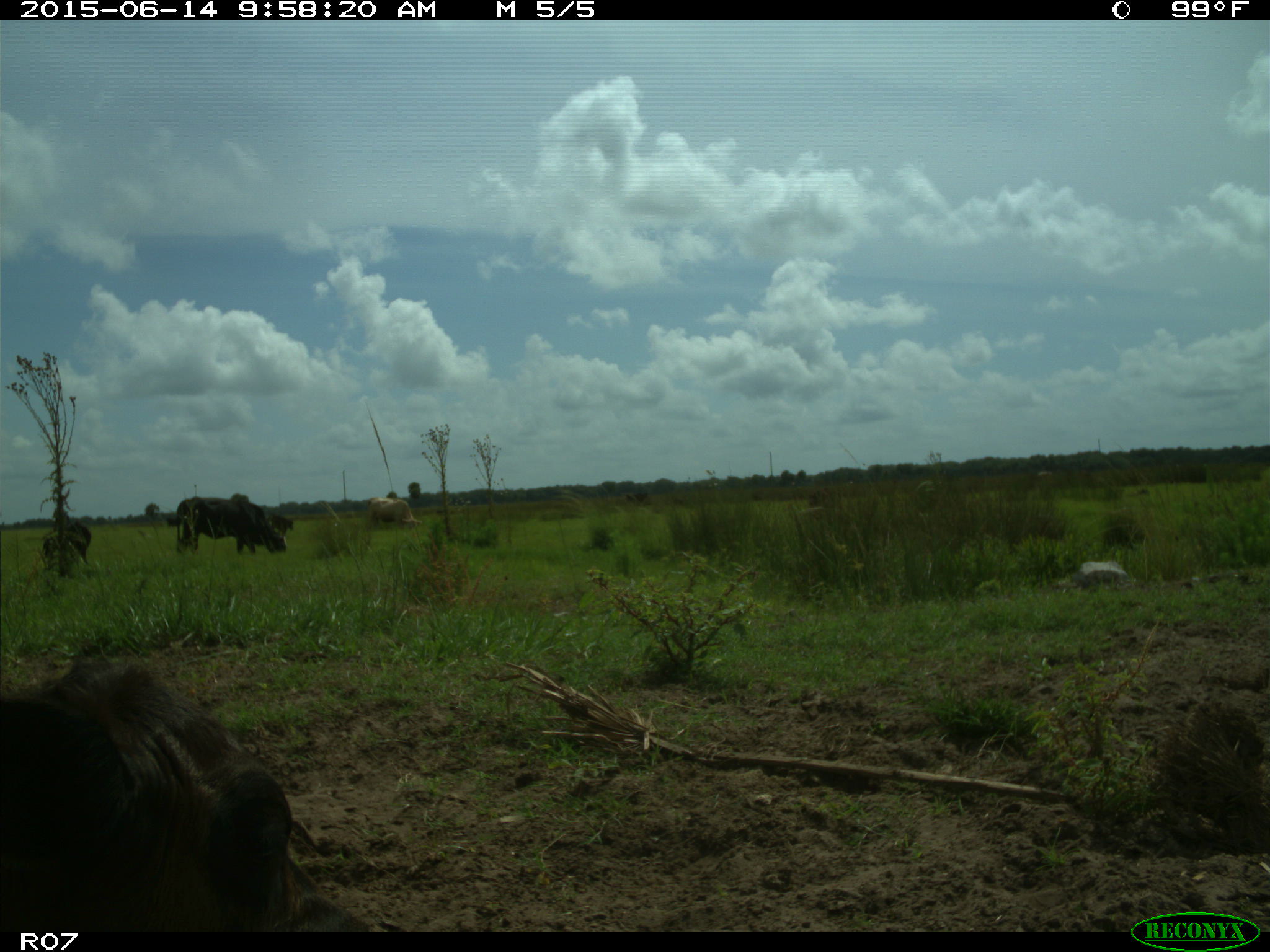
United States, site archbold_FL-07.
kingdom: Animalia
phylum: Chordata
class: Mammalia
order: Artiodactyla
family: Bovidae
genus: Bos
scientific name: Bos taurus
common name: domestic cow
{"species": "Bos taurus (domestic cow)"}